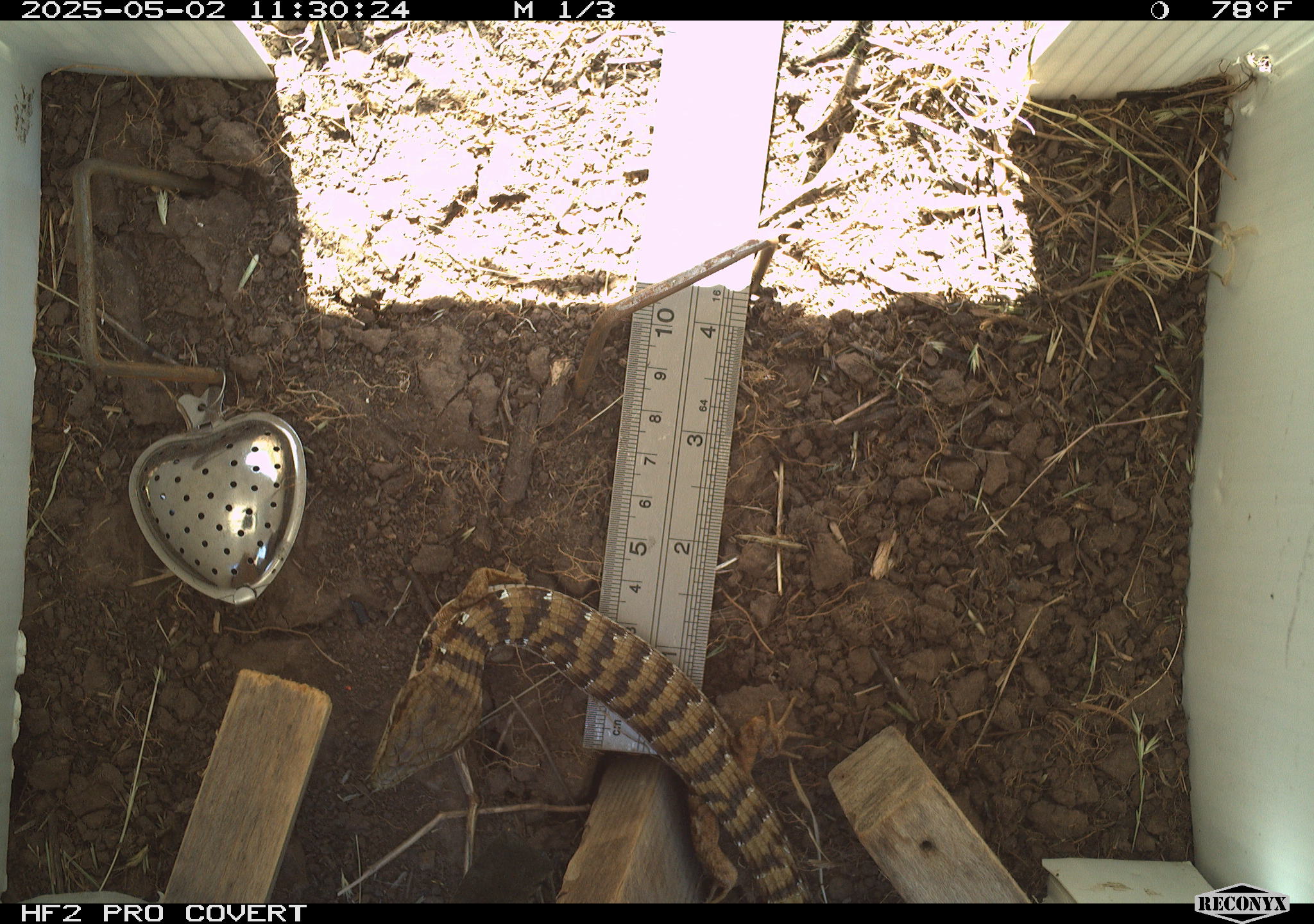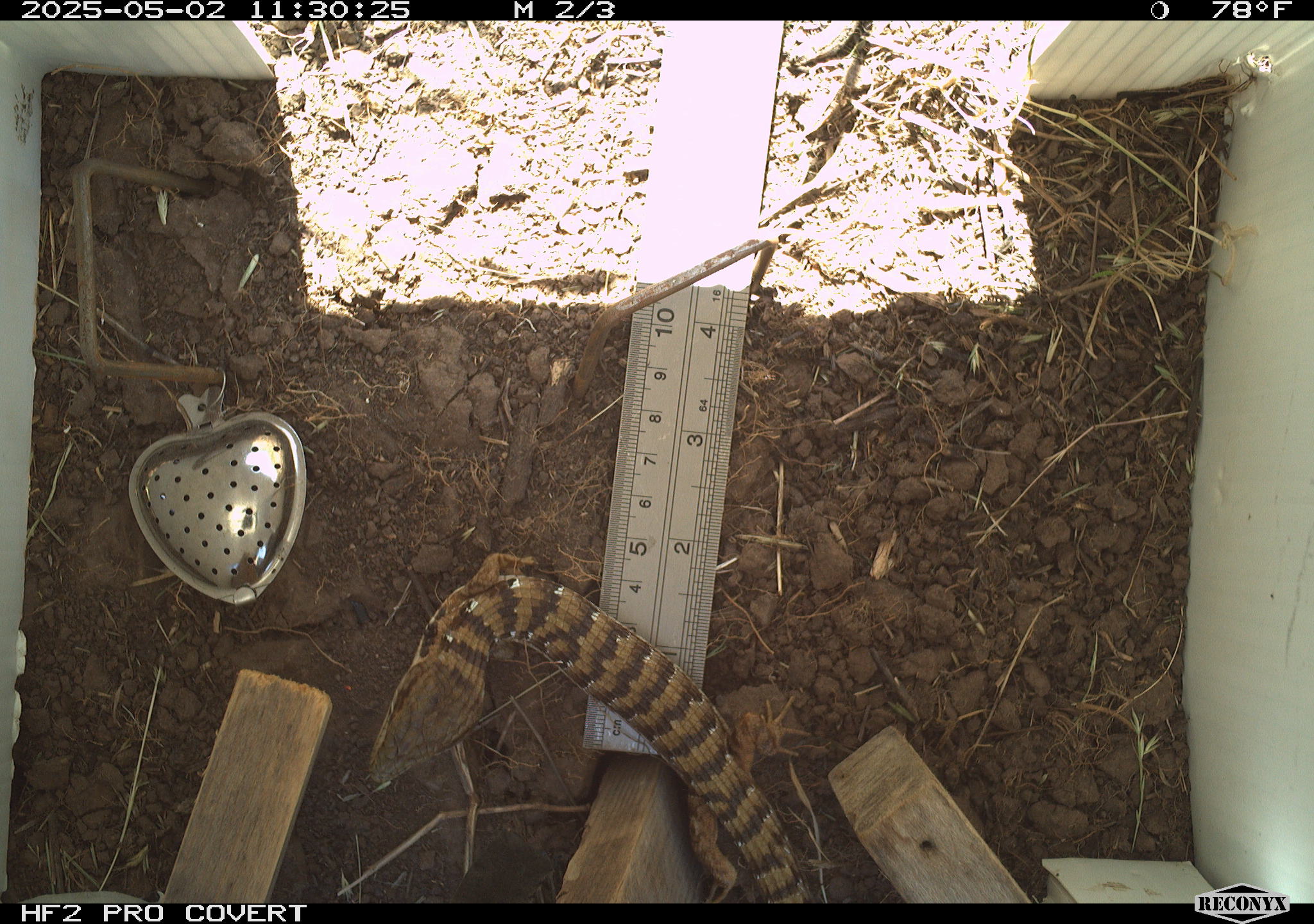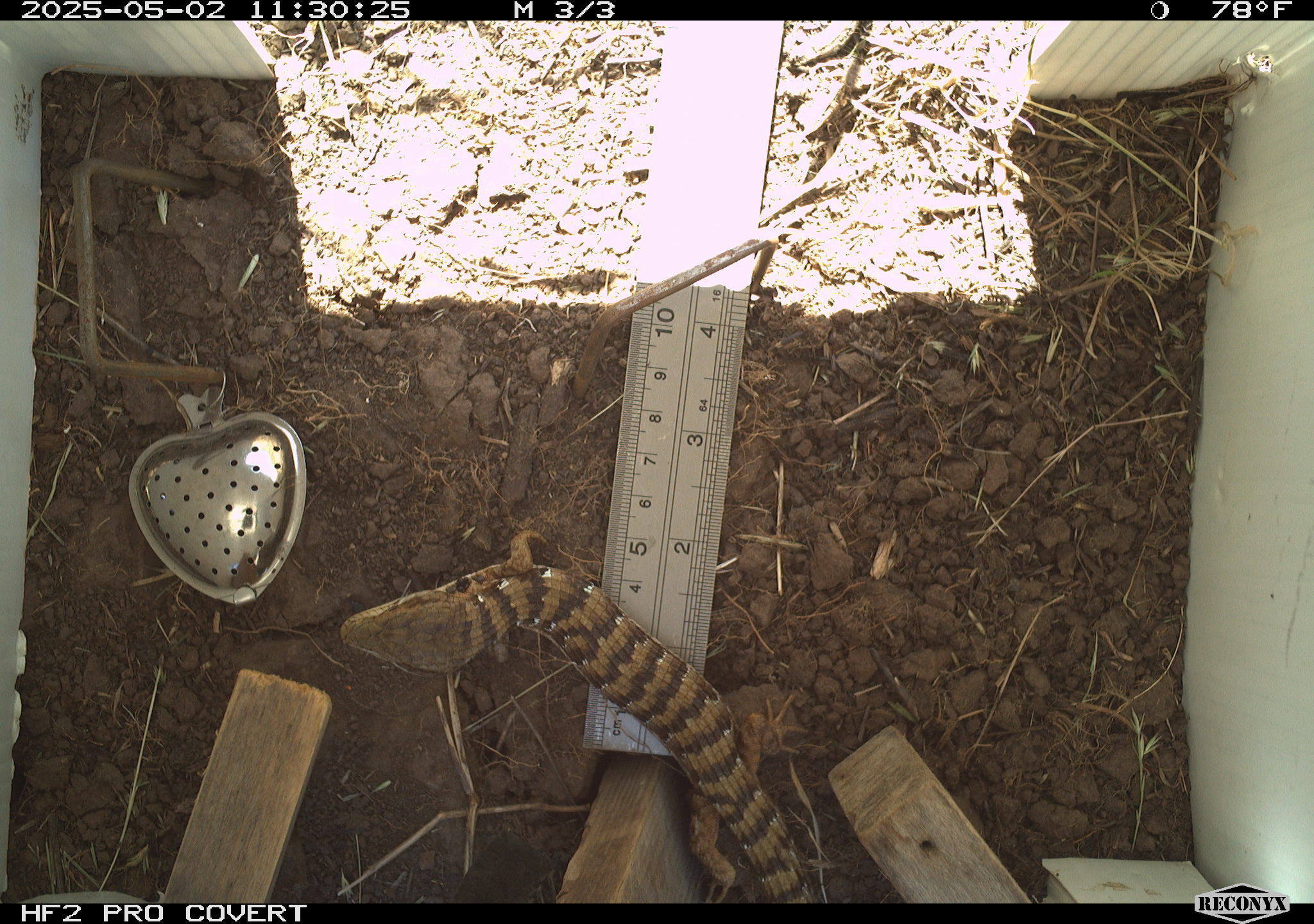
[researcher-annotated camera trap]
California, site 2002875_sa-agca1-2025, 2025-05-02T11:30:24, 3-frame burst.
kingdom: Animalia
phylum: Chordata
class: Reptilia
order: Squamata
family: Anguidae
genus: Elgaria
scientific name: Elgaria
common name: alligator lizards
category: elgaria species